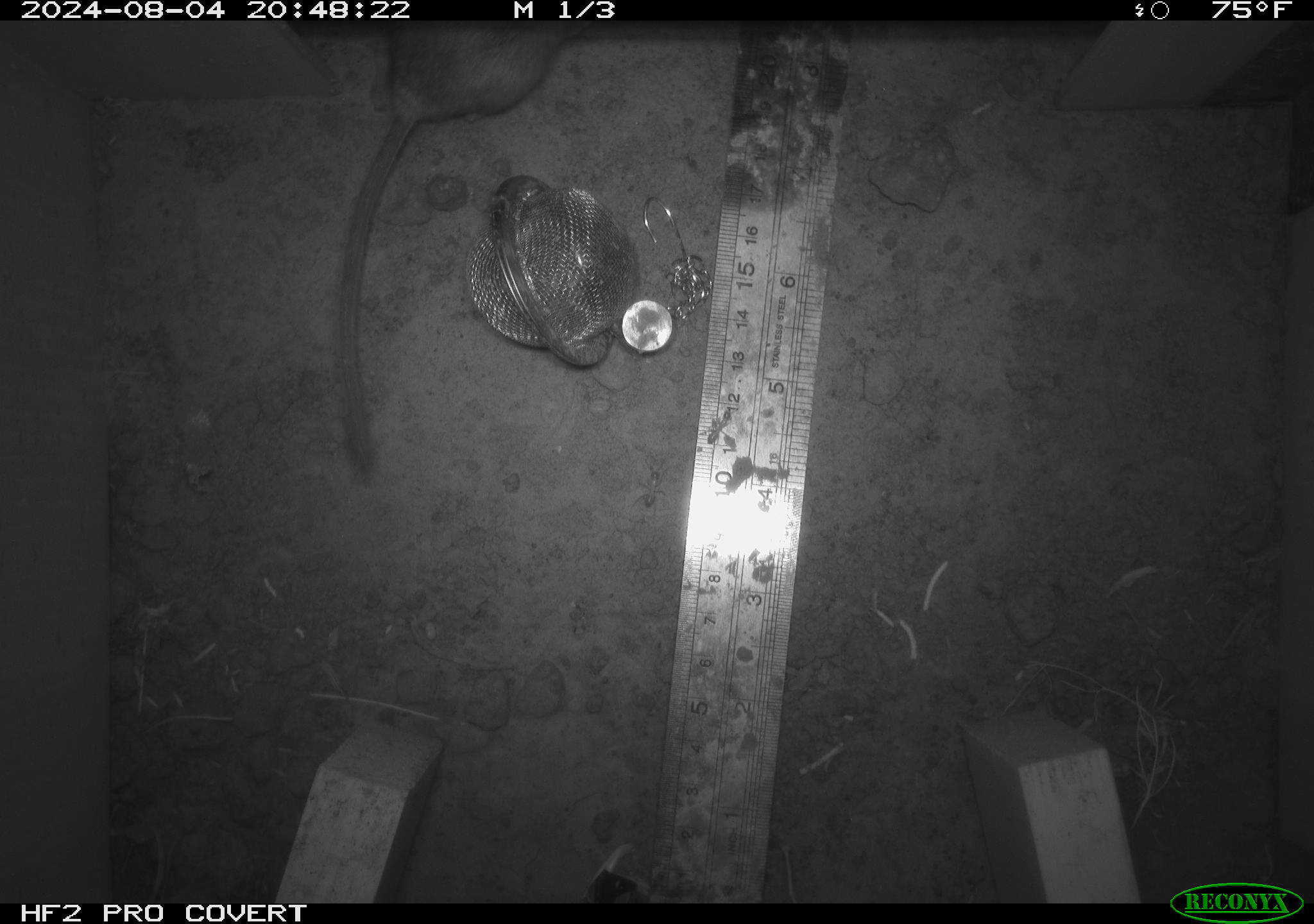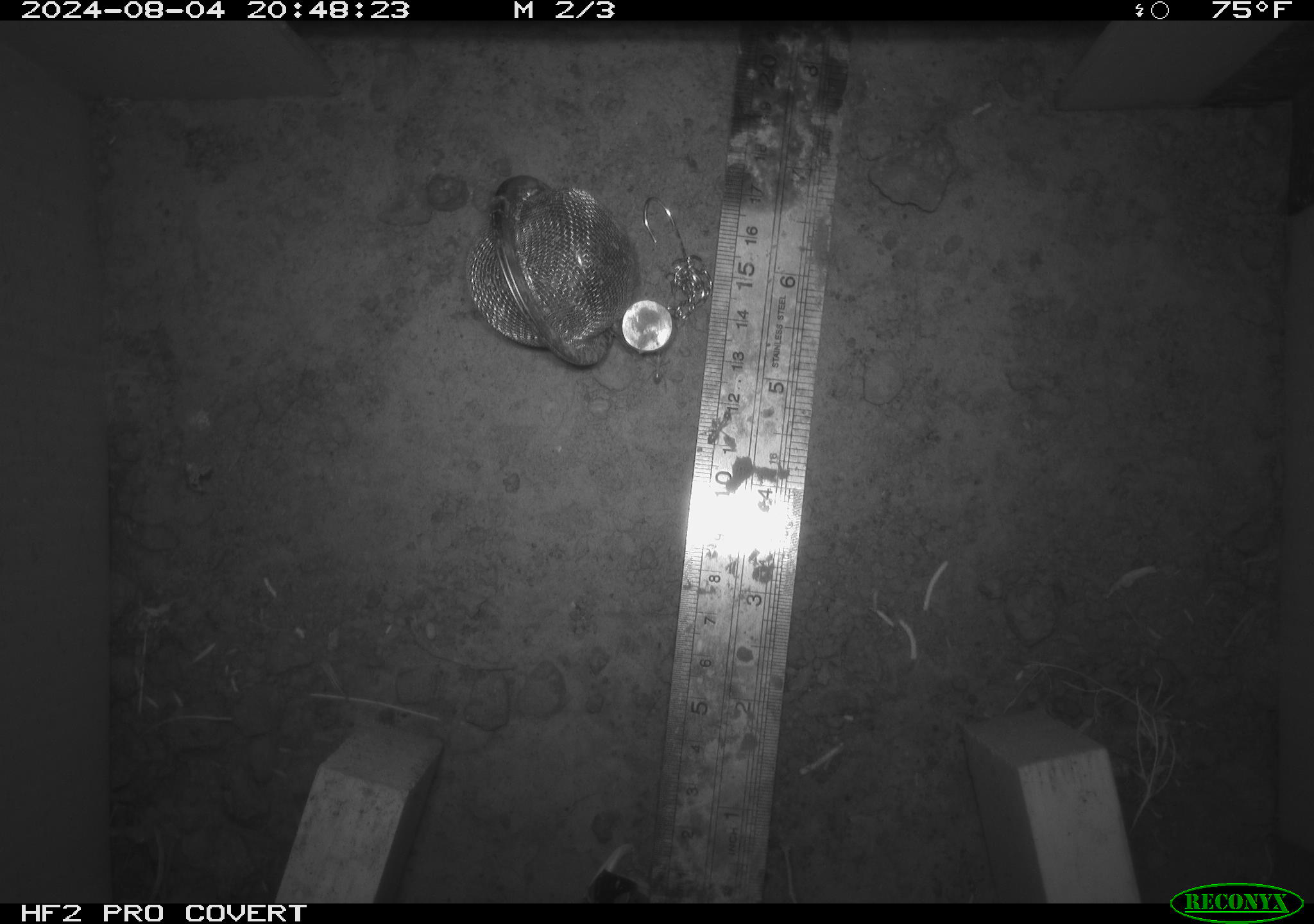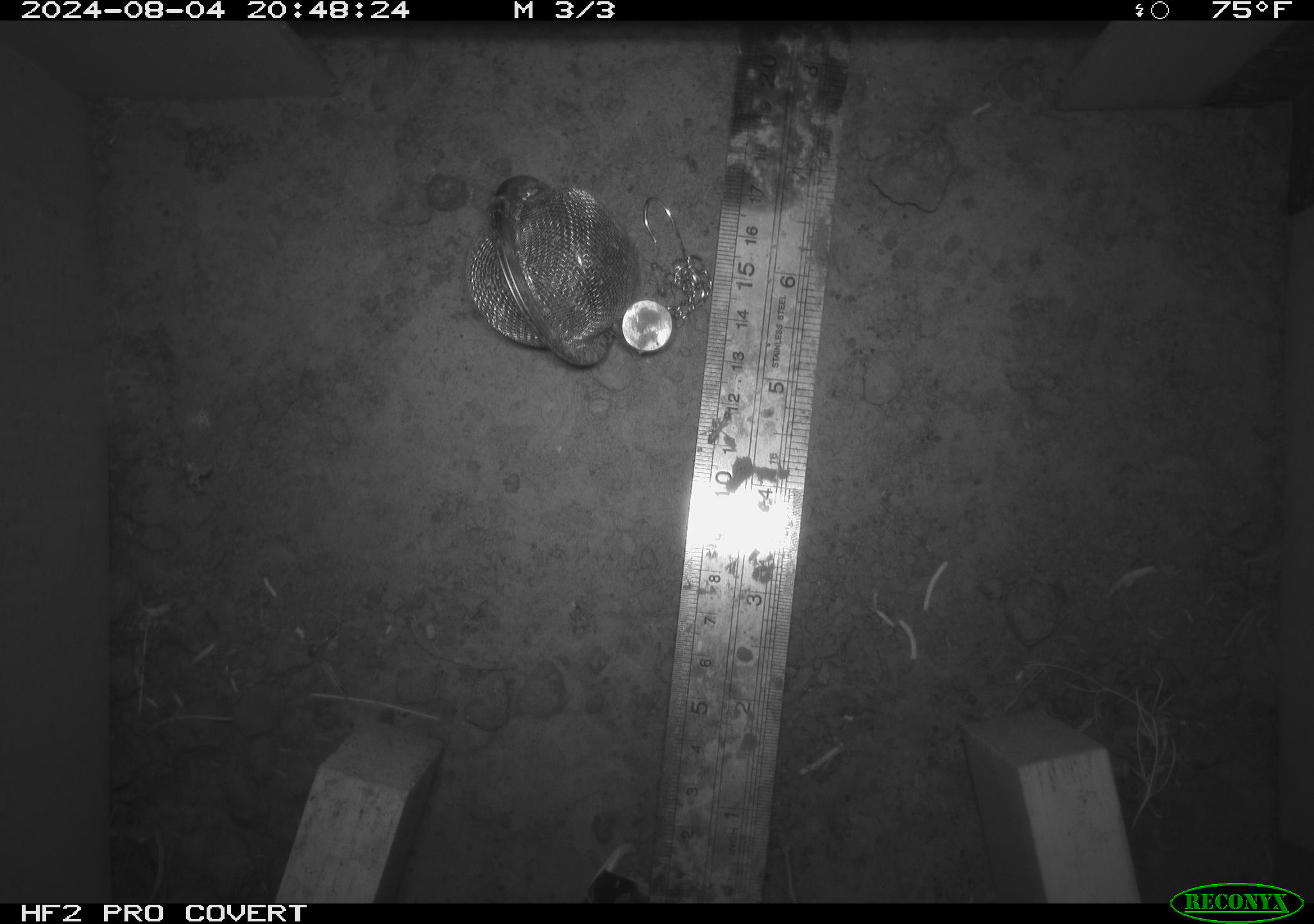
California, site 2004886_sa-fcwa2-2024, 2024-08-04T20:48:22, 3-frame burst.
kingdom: Animalia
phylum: Chordata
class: Mammalia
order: Rodentia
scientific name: Rodentia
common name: mouse species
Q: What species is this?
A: Mouse species (Rodentia).